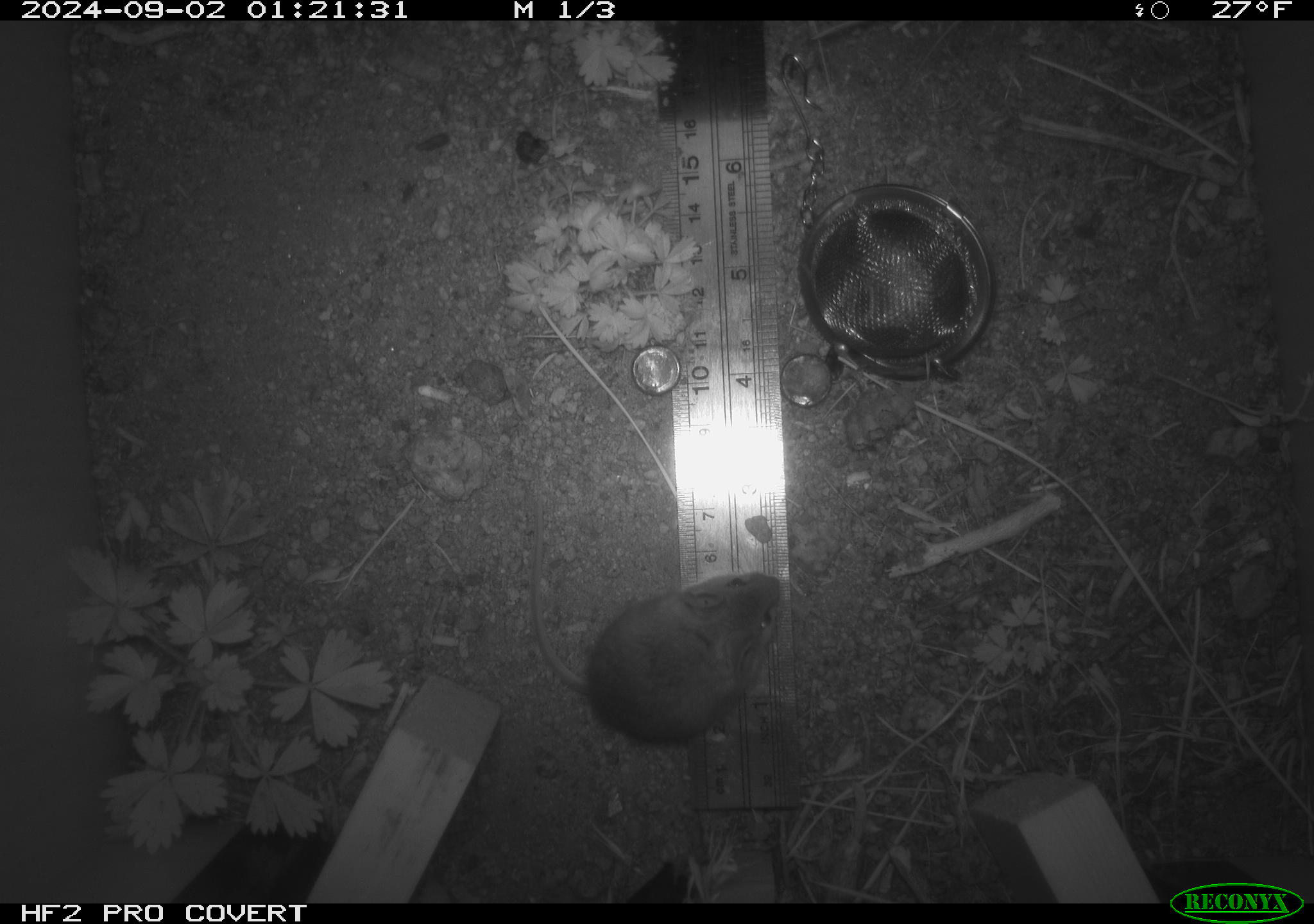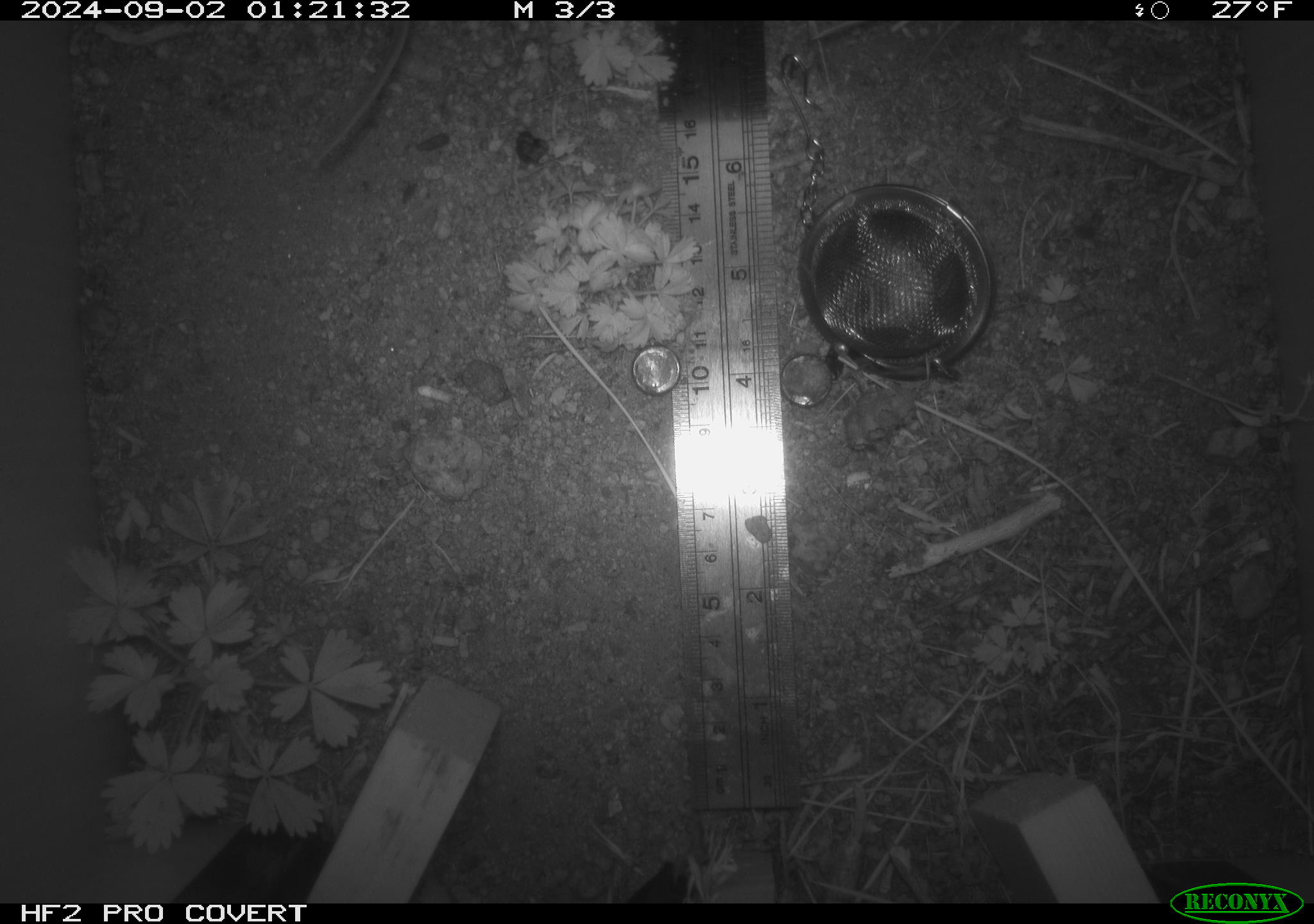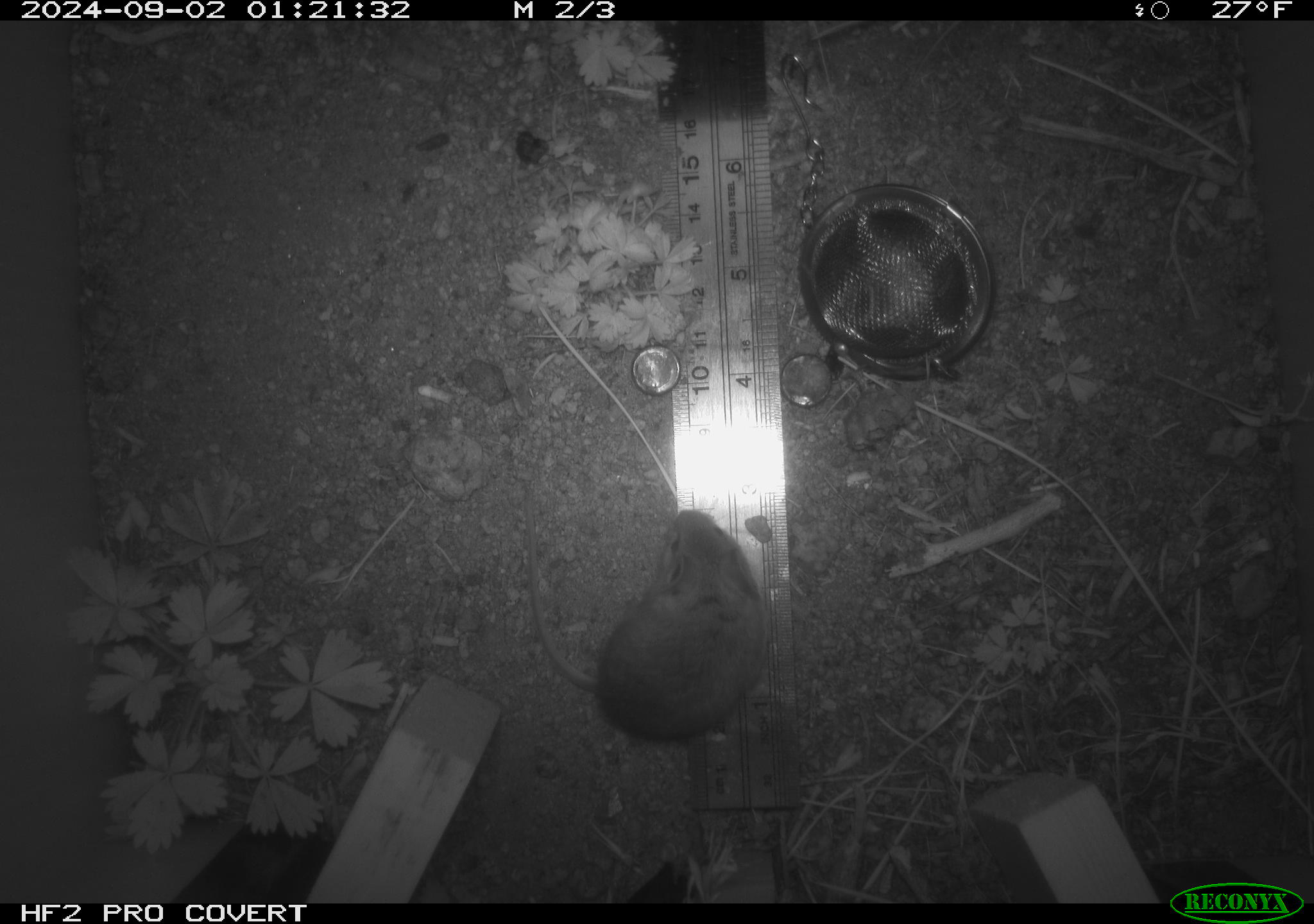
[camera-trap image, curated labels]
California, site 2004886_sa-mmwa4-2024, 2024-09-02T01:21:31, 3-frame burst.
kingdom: Animalia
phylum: Chordata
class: Mammalia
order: Rodentia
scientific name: Rodentia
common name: mouse species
Mouse species (Rodentia).